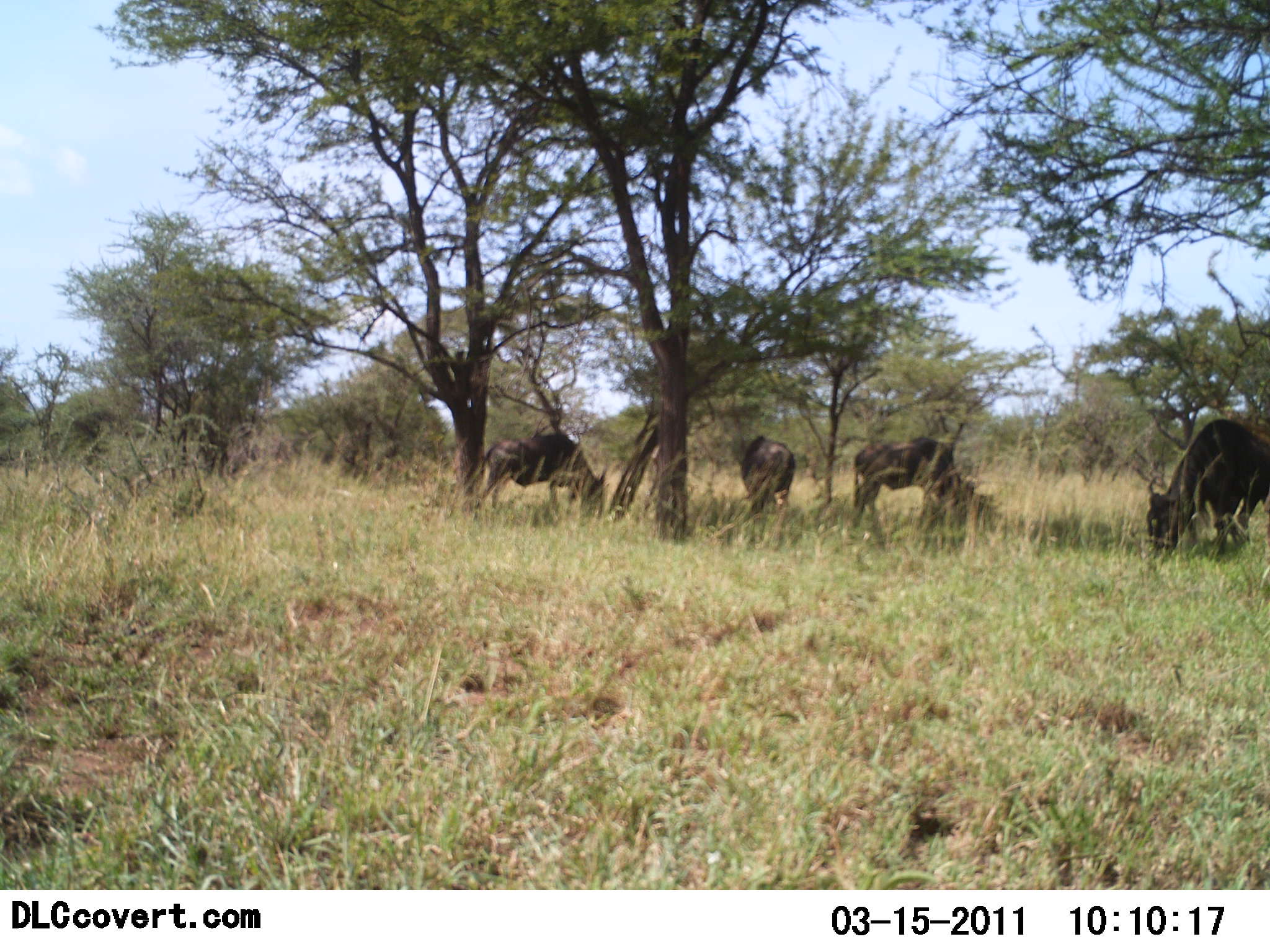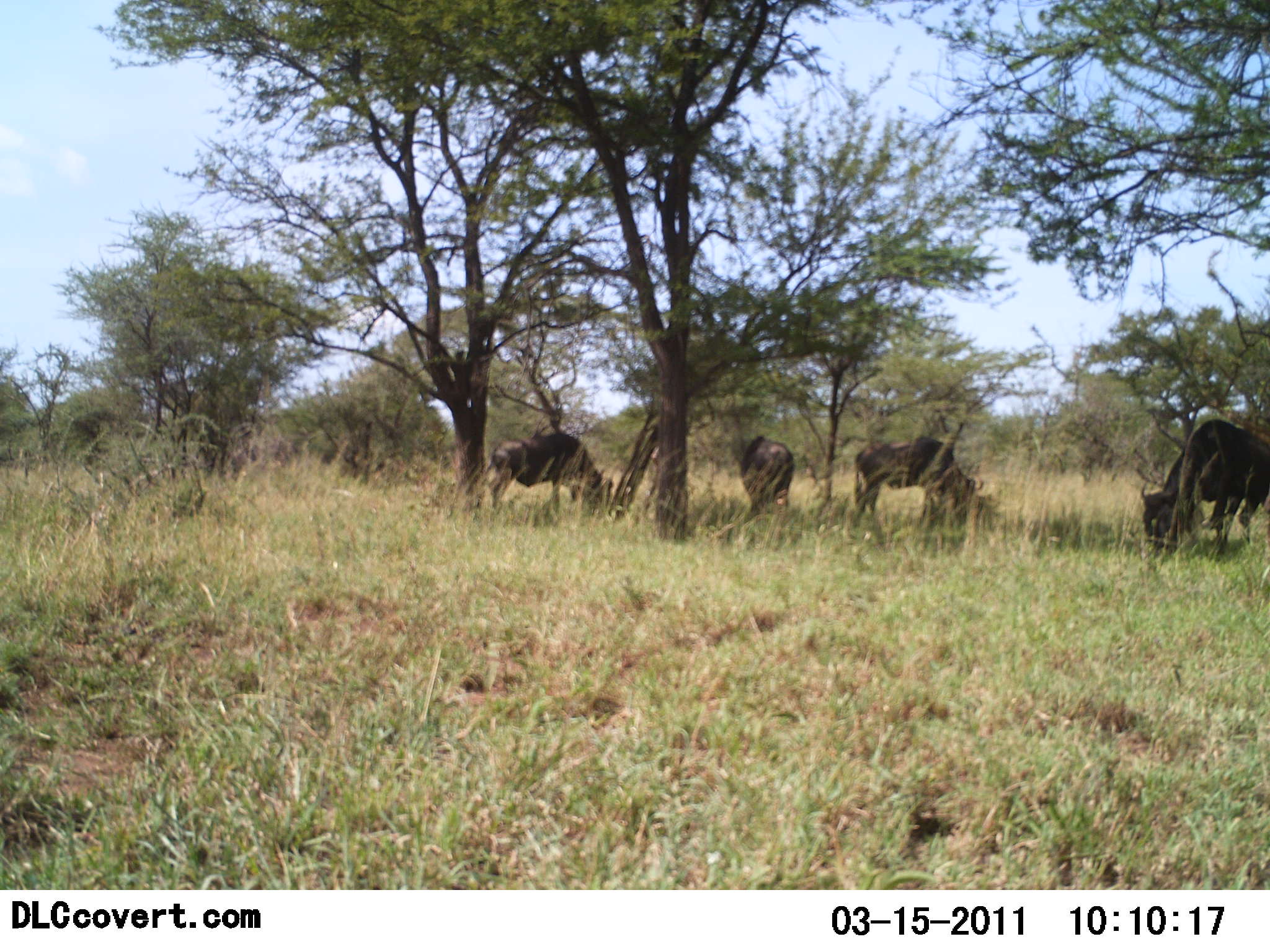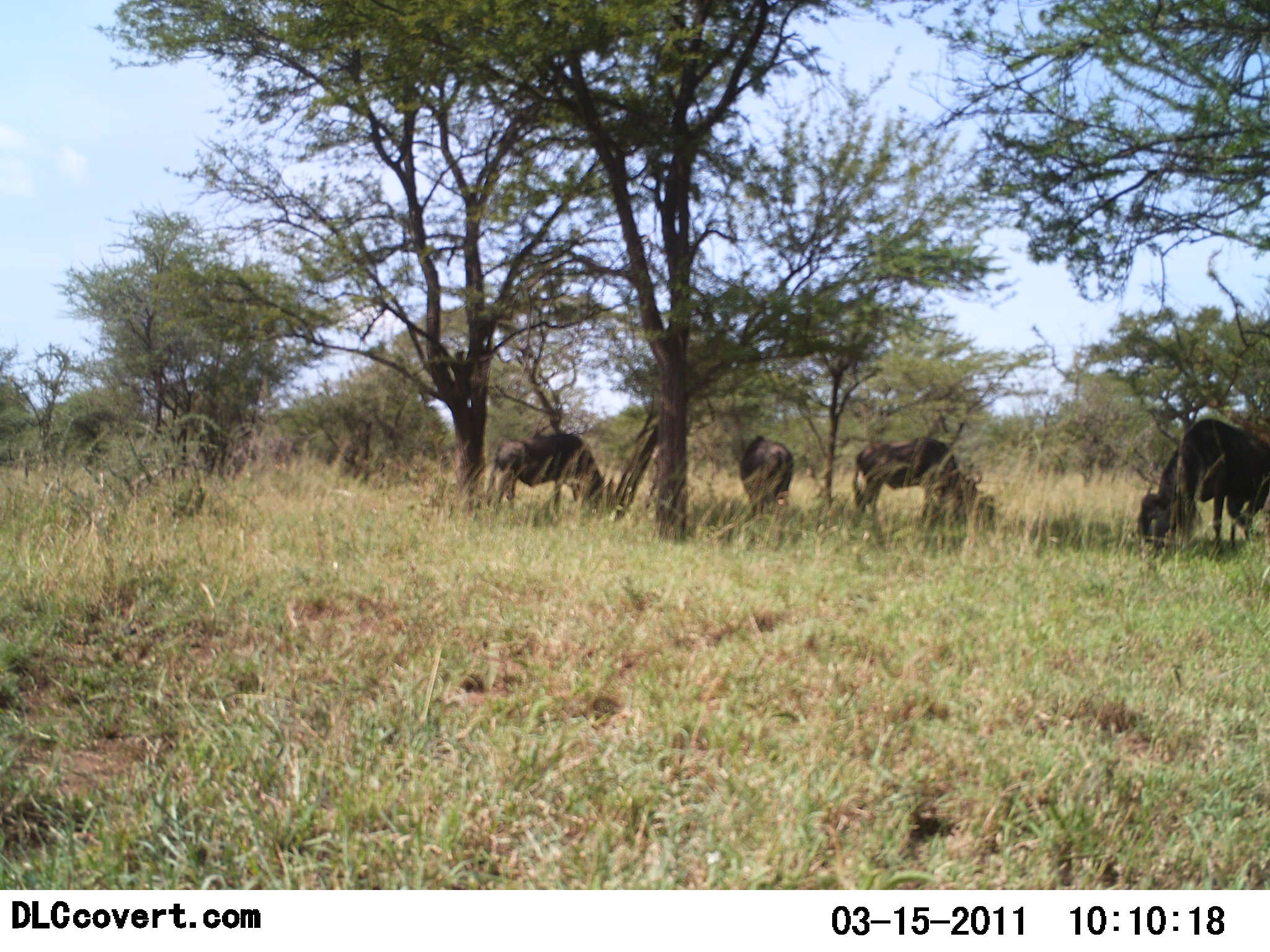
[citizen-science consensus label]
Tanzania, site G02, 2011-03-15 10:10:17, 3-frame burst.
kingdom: Animalia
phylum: Chordata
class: Mammalia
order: Artiodactyla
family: Bovidae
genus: Connochaetes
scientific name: Connochaetes taurinus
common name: blue wildebeest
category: wildebeest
Wildebeest (blue wildebeest) (Connochaetes taurinus), count 4. Behavior (volunteer vote fractions): standing 17%, resting 0%, moving 0%, interacting 0%. Young present (vote fraction): 8%. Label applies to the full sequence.